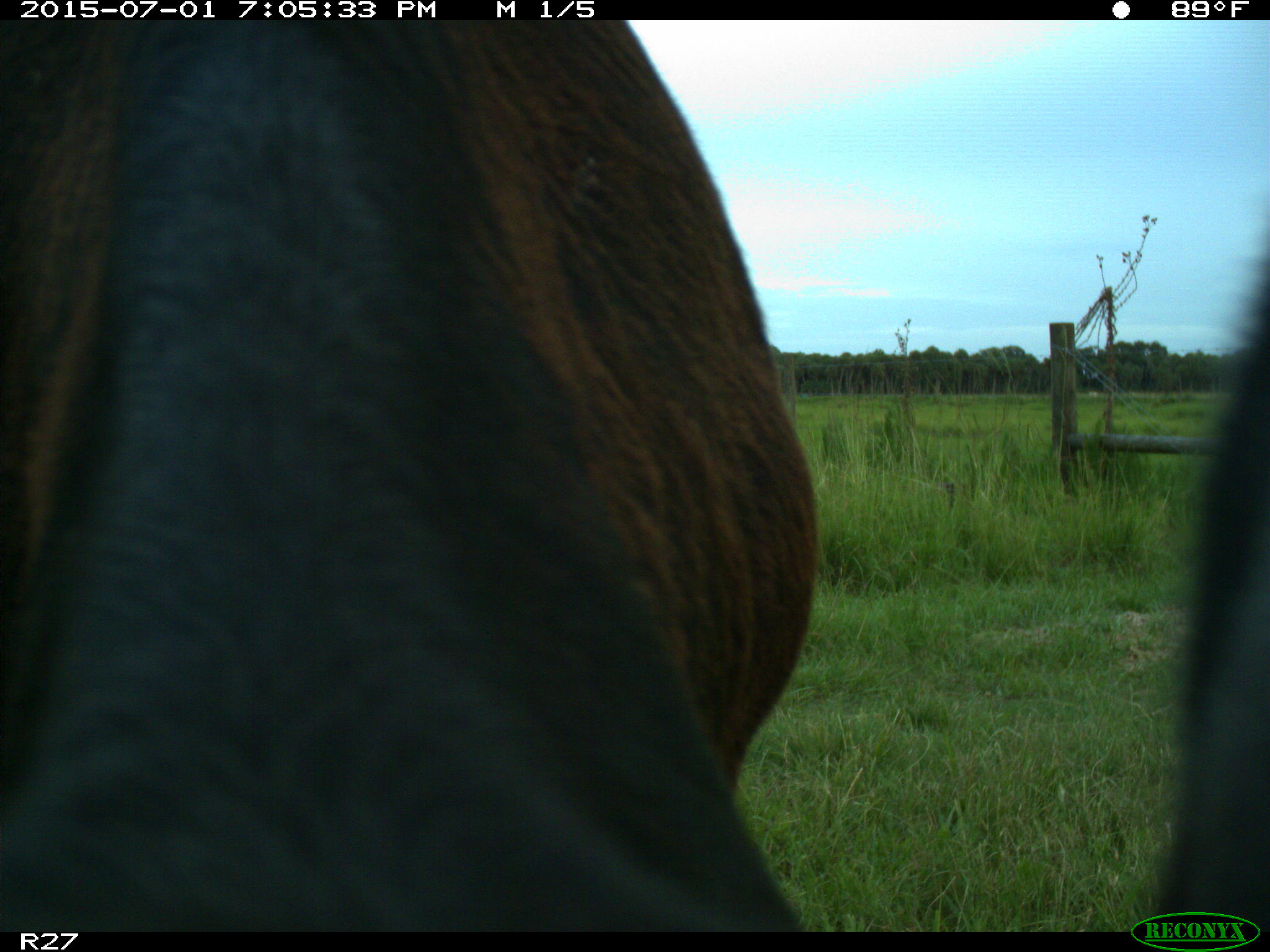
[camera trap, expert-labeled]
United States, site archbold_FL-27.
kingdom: Animalia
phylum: Chordata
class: Mammalia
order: Artiodactyla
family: Bovidae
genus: Bos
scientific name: Bos taurus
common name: domestic cow